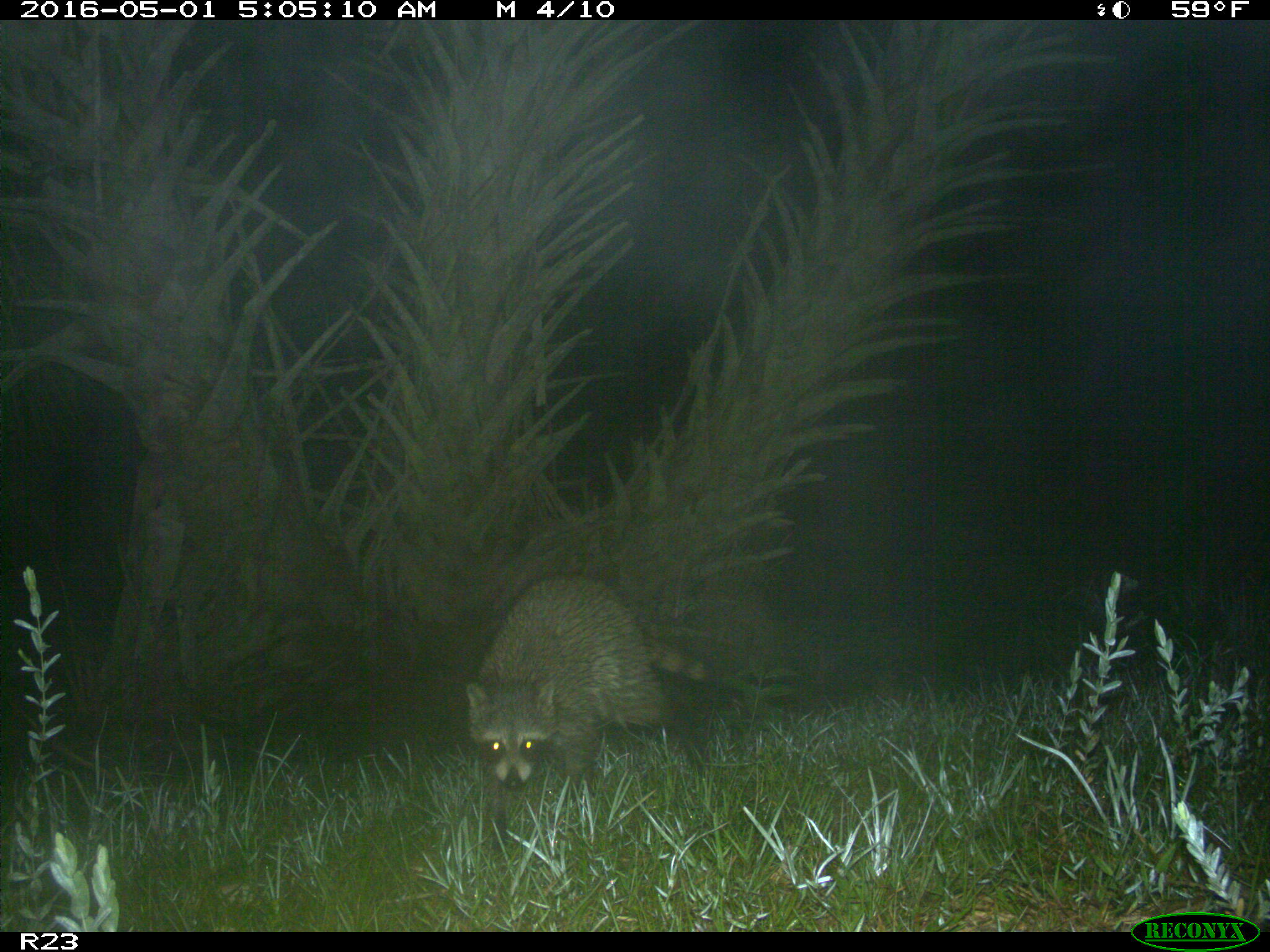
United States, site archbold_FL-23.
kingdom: Animalia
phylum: Chordata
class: Mammalia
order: Carnivora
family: Procyonidae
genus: Procyon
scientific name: Procyon lotor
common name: common raccoon